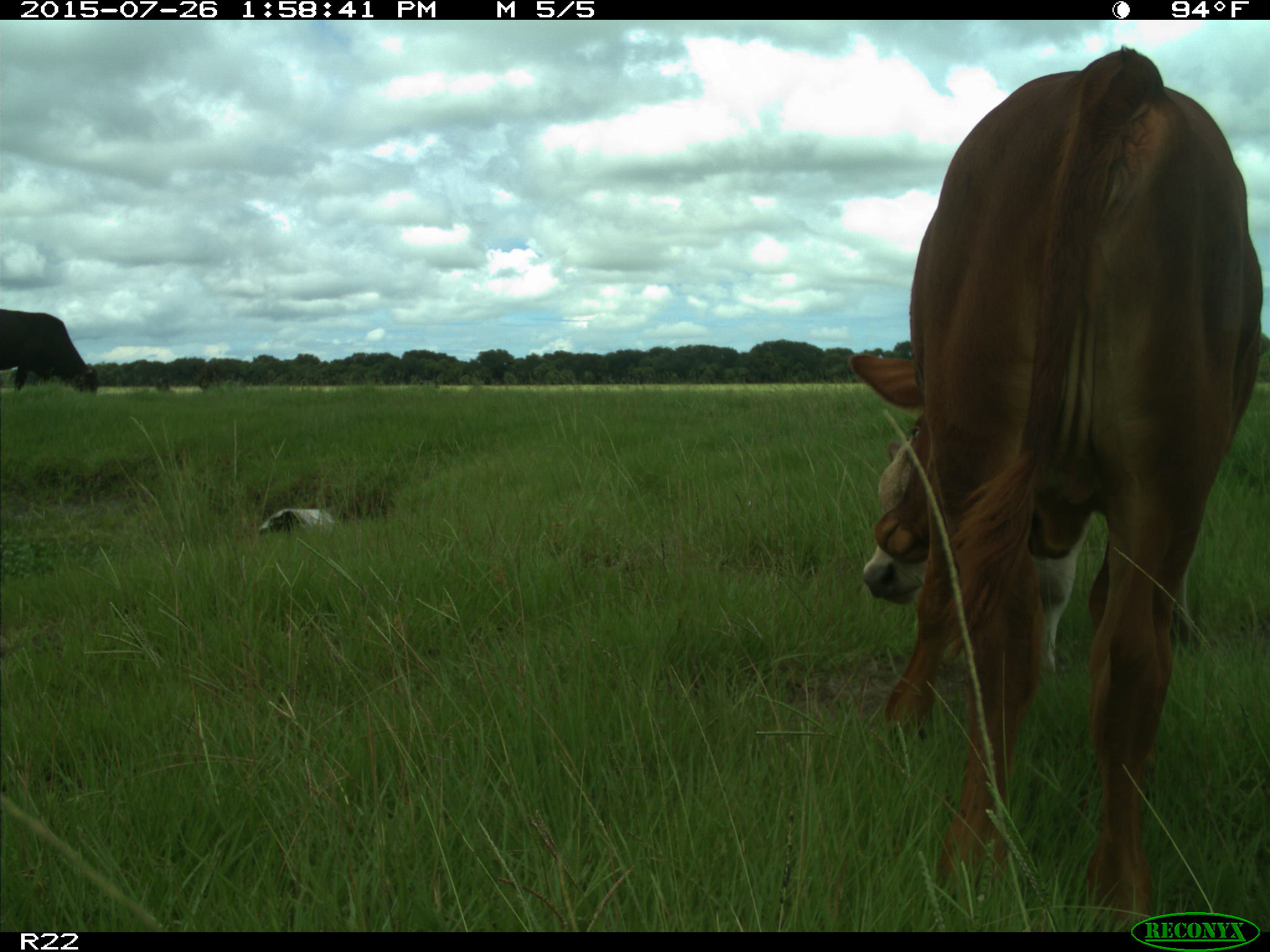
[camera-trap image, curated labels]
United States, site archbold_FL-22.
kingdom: Animalia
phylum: Chordata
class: Mammalia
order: Artiodactyla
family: Bovidae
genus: Bos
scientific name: Bos taurus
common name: domestic cow